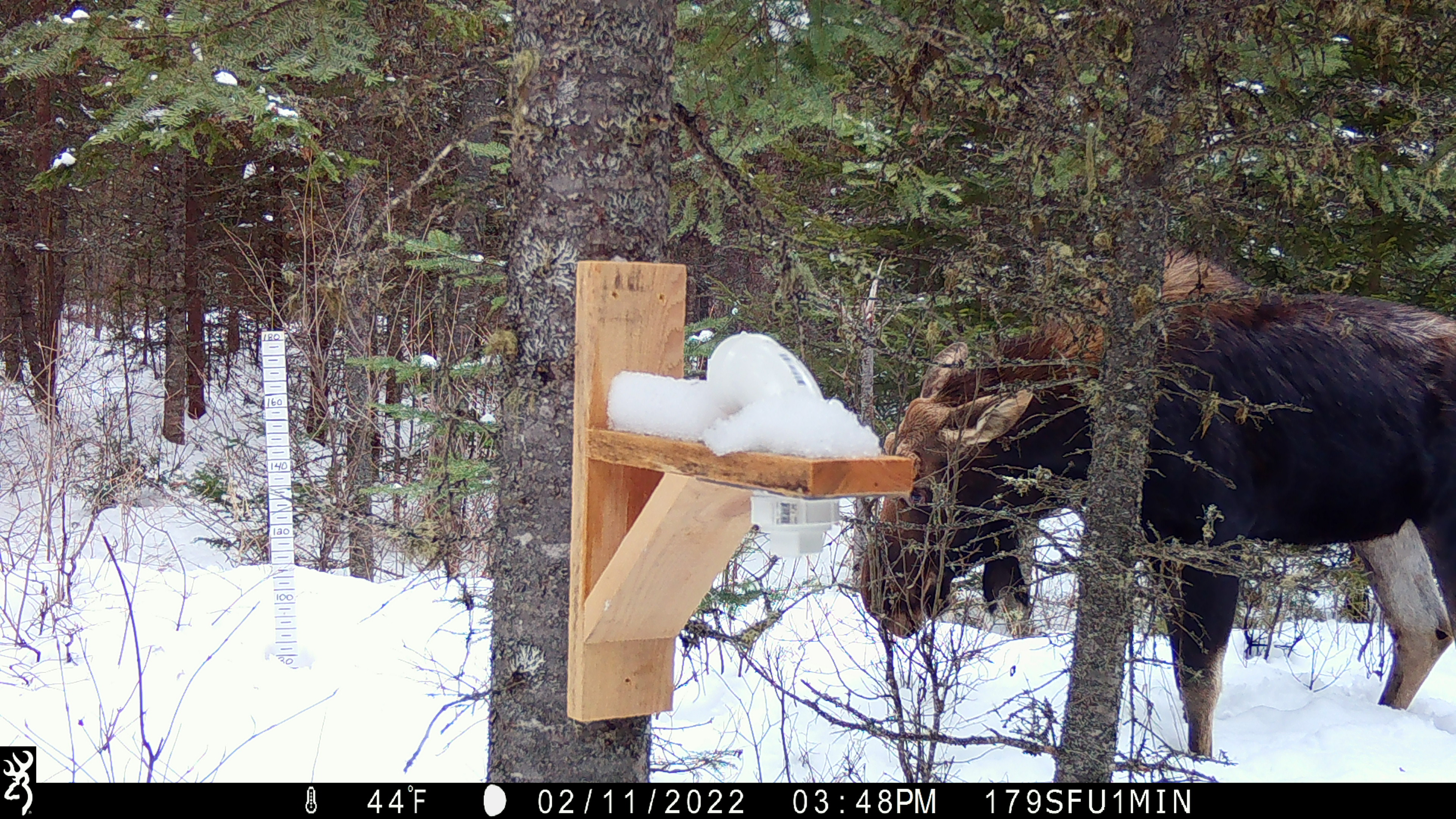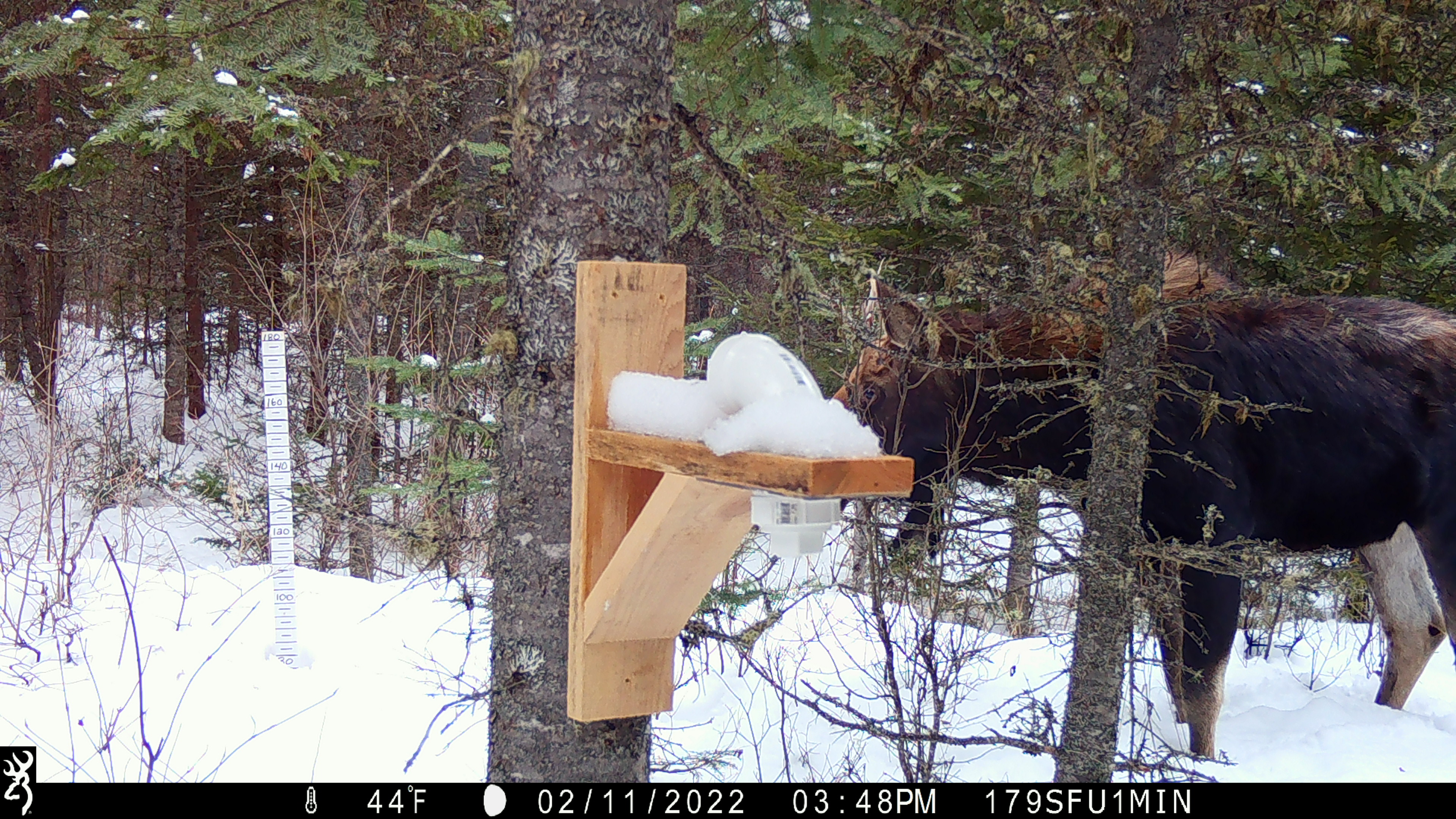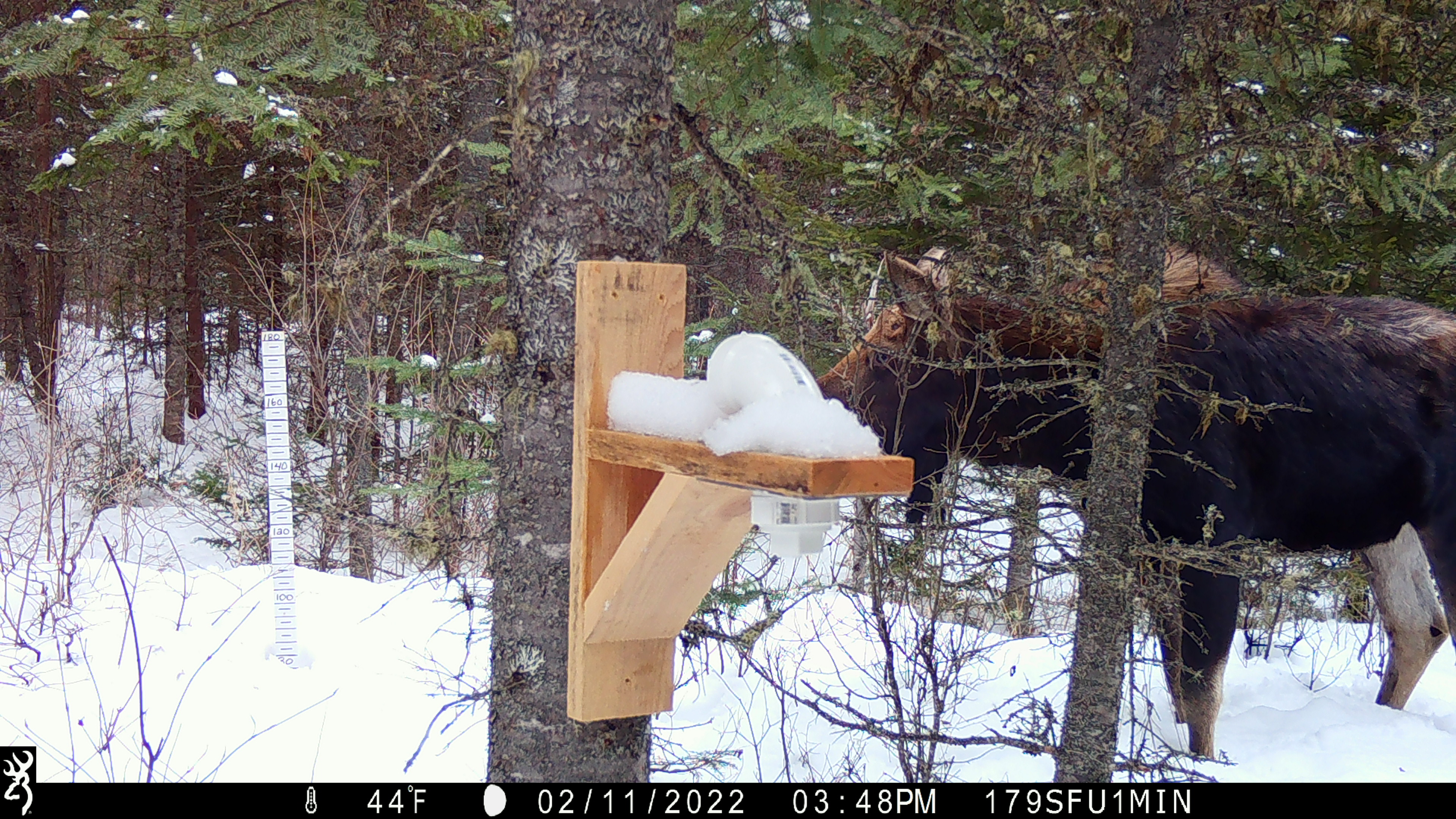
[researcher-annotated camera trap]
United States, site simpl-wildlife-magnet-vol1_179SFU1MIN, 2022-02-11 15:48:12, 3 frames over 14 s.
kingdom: Animalia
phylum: Chordata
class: Mammalia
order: Artiodactyla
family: Cervidae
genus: Alces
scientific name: Alces alces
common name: moose